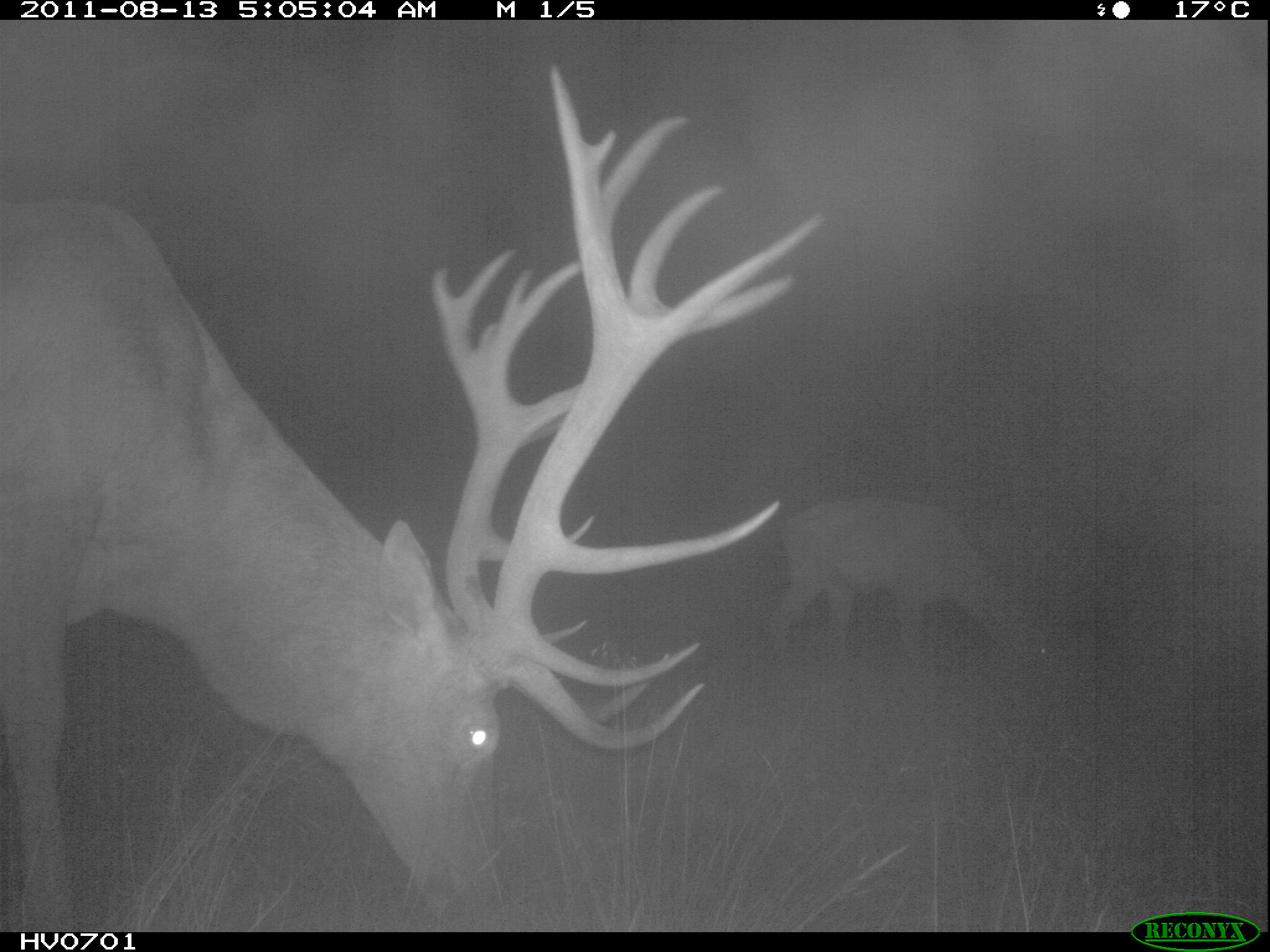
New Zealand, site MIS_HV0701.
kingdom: Animalia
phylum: Chordata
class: Mammalia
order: Artiodactyla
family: Cervidae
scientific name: Cervidae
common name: deer